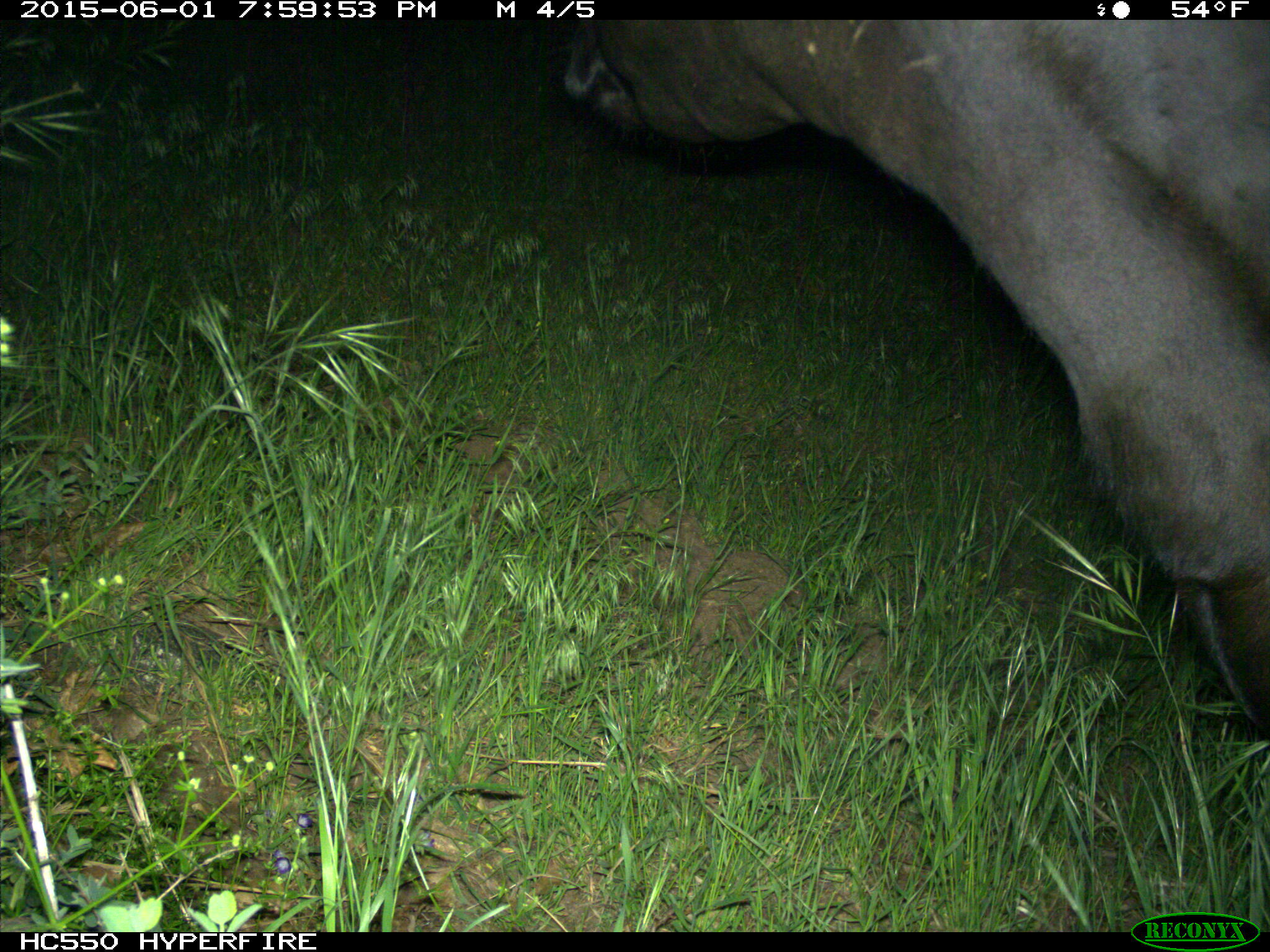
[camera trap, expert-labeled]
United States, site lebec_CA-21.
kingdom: Animalia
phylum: Chordata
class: Mammalia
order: Artiodactyla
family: Bovidae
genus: Bos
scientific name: Bos taurus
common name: domestic cow